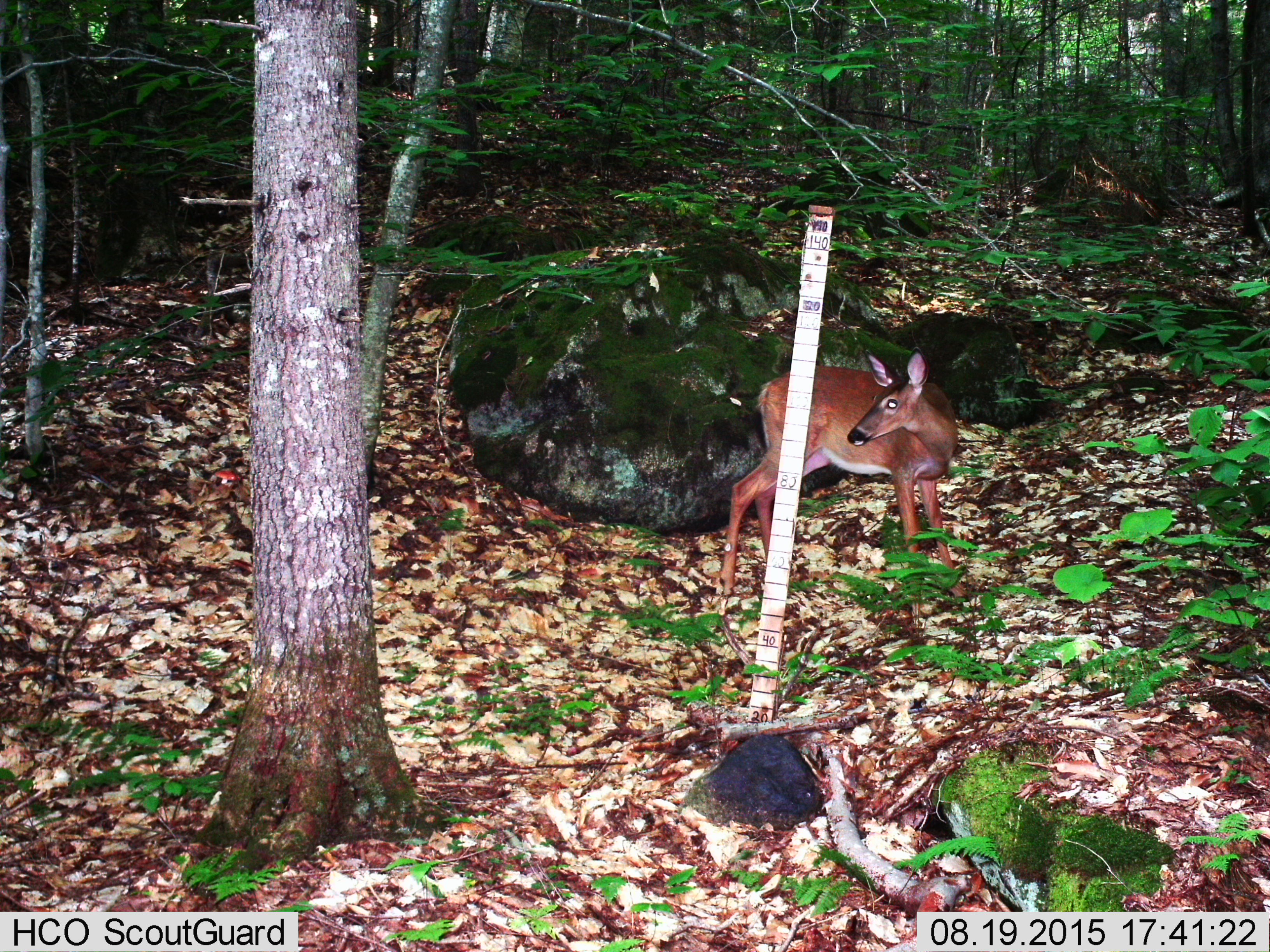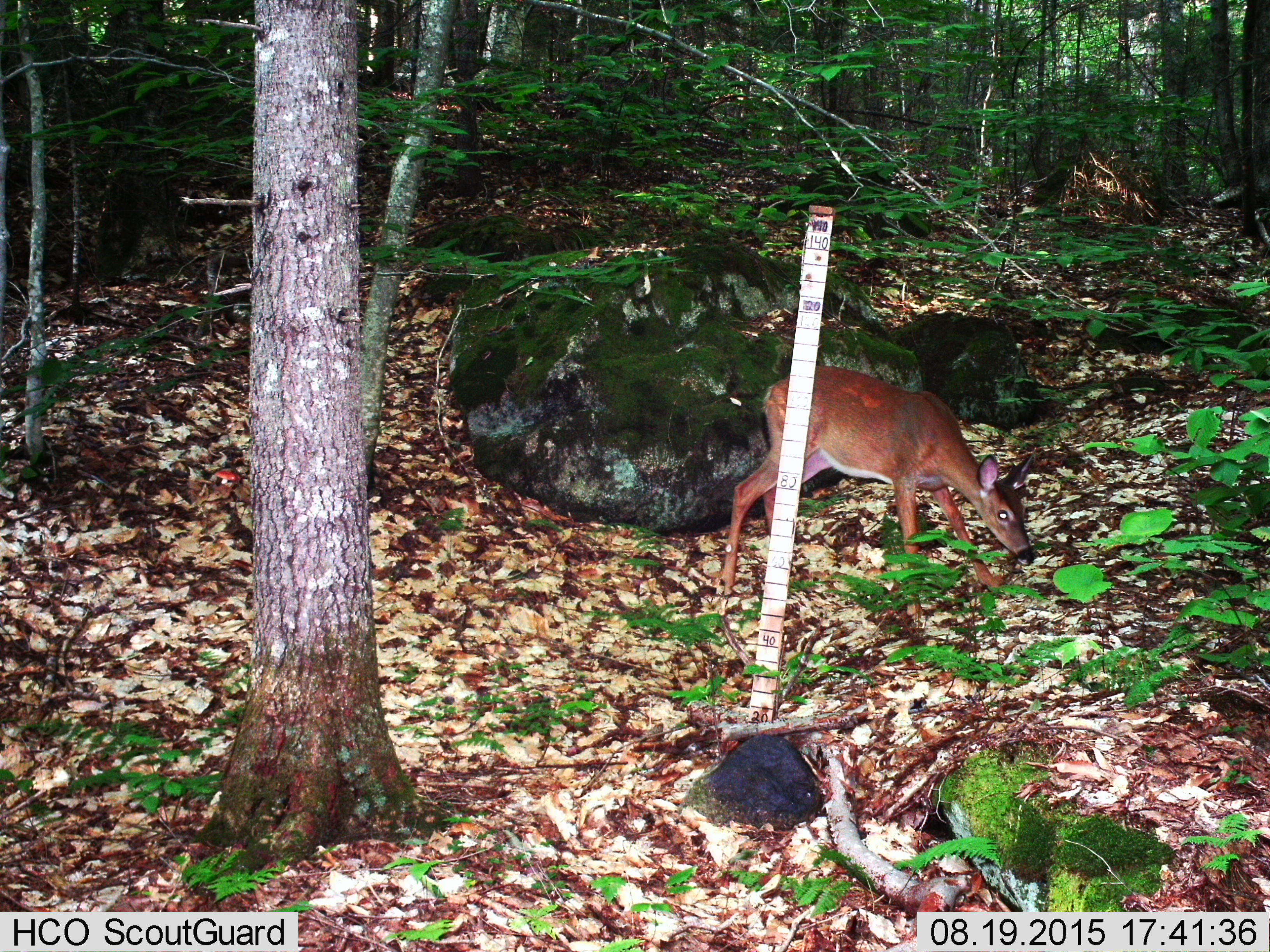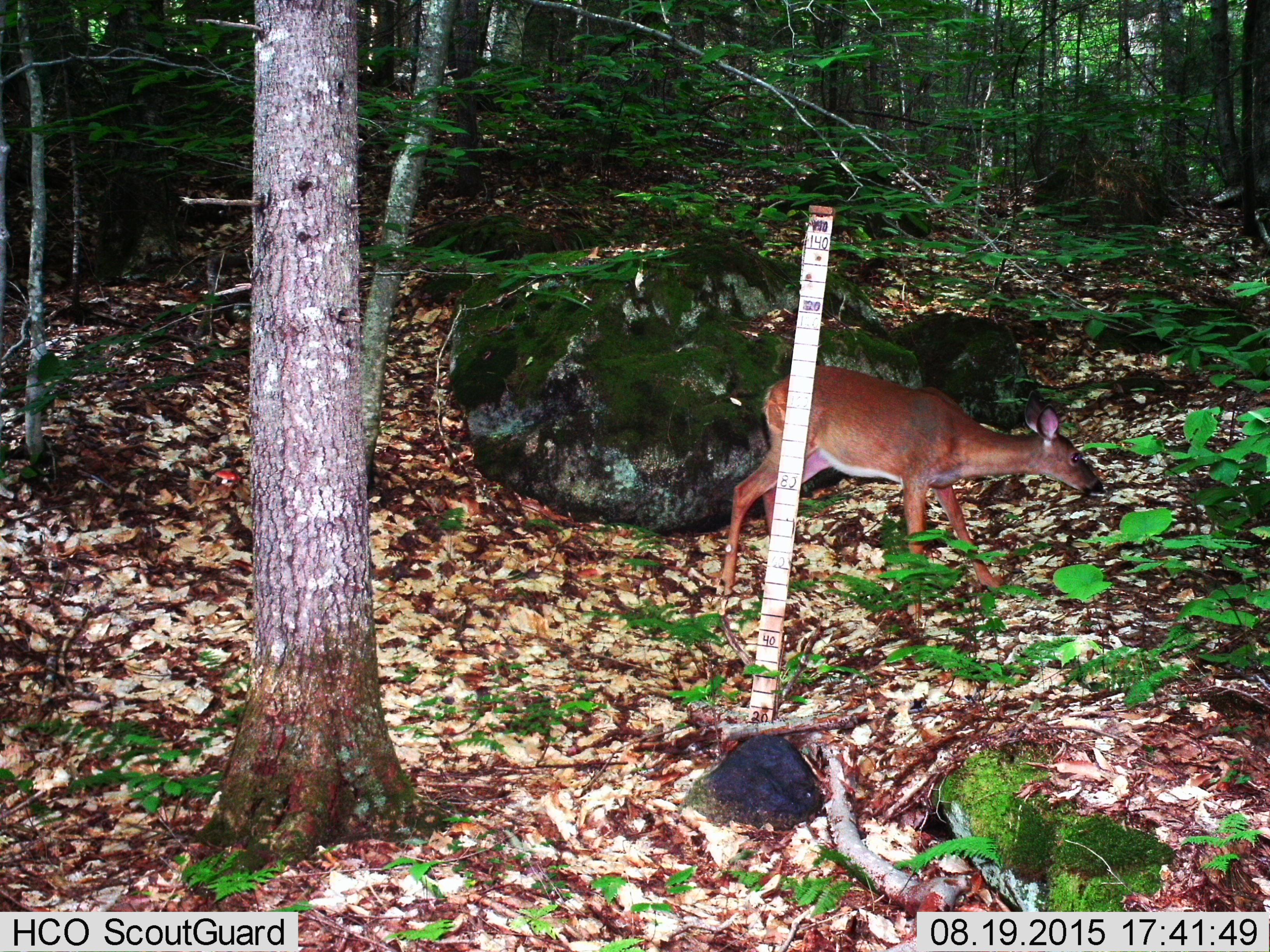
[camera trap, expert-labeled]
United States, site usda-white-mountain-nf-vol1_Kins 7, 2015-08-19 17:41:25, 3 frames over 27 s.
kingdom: Animalia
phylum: Chordata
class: Mammalia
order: Artiodactyla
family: Cervidae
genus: Odocoileus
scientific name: Odocoileus virginianus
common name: white-tailed deer